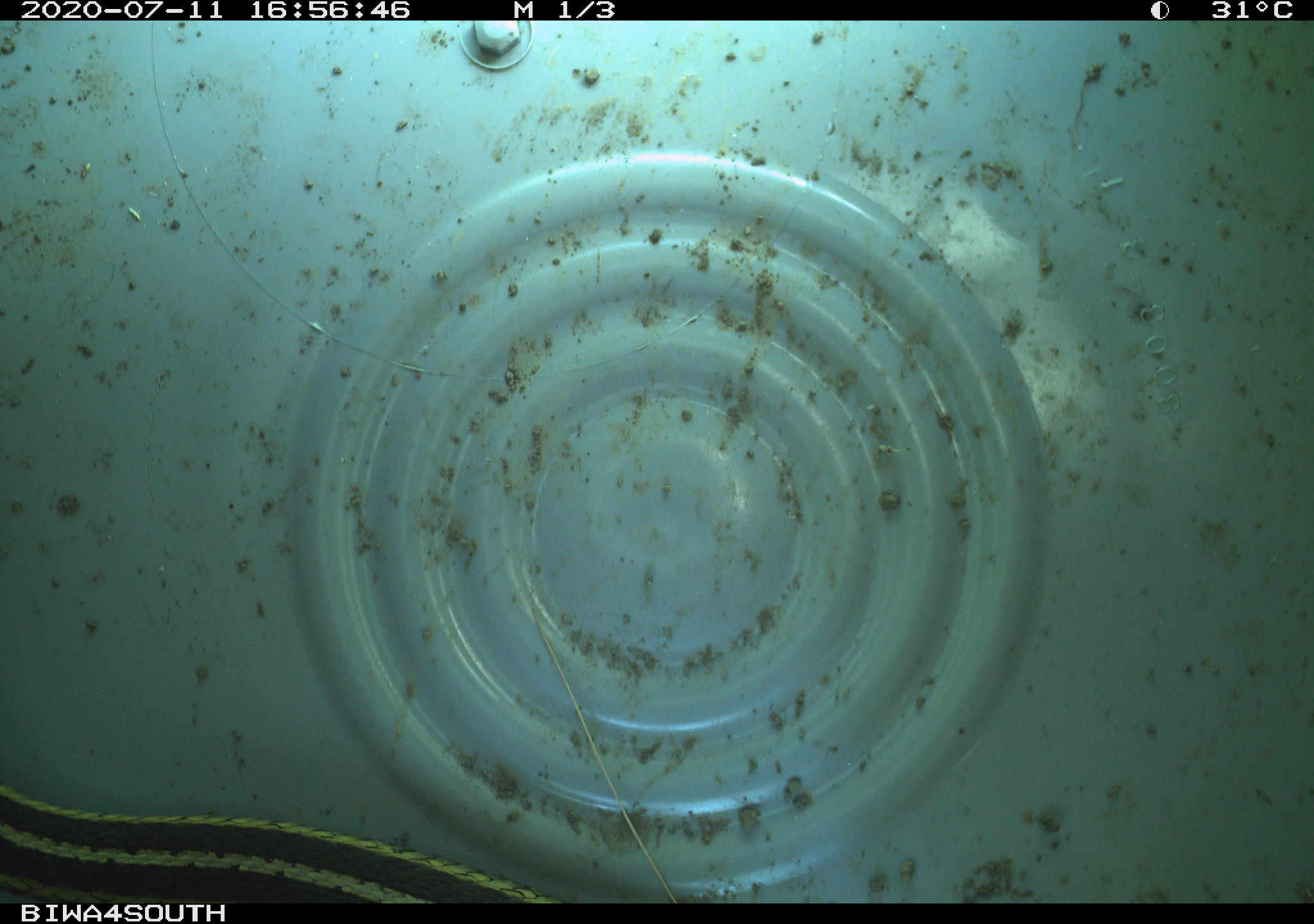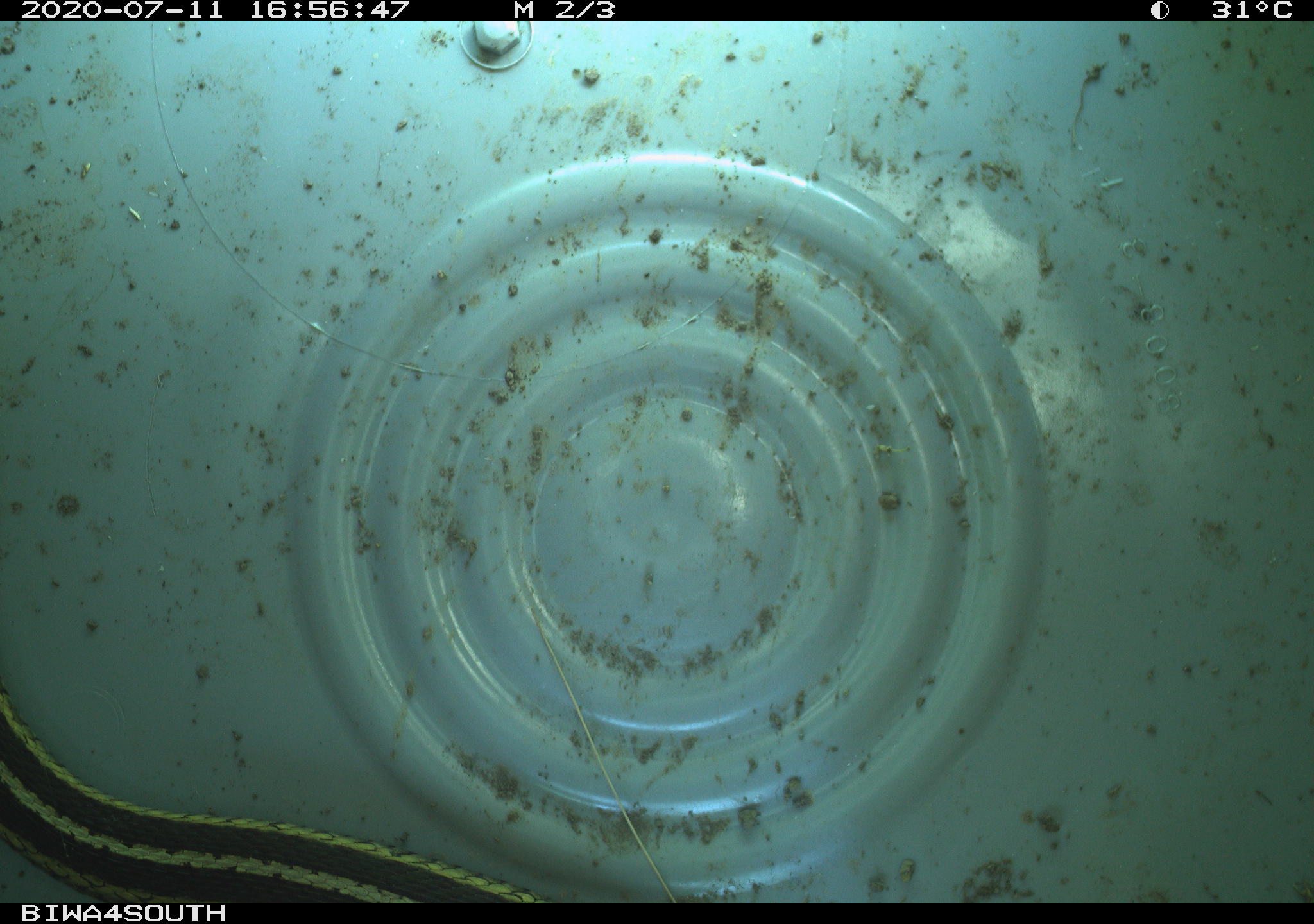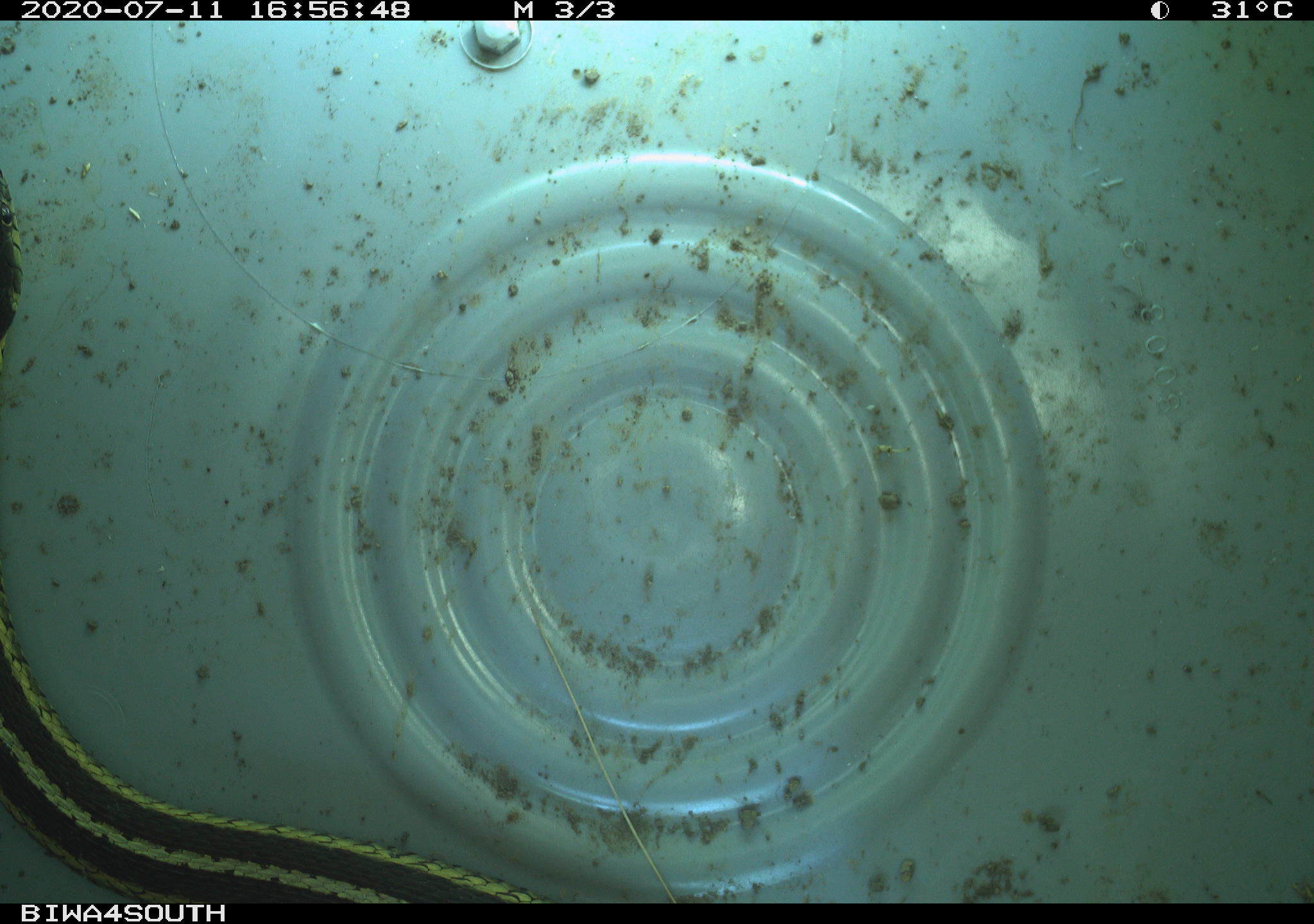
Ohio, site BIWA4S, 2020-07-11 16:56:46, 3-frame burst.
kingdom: Animalia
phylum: Chordata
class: Reptilia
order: Squamata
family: Colubridae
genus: Thamnophis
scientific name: Thamnophis sirtalis sirtalis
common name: eastern gartersnake